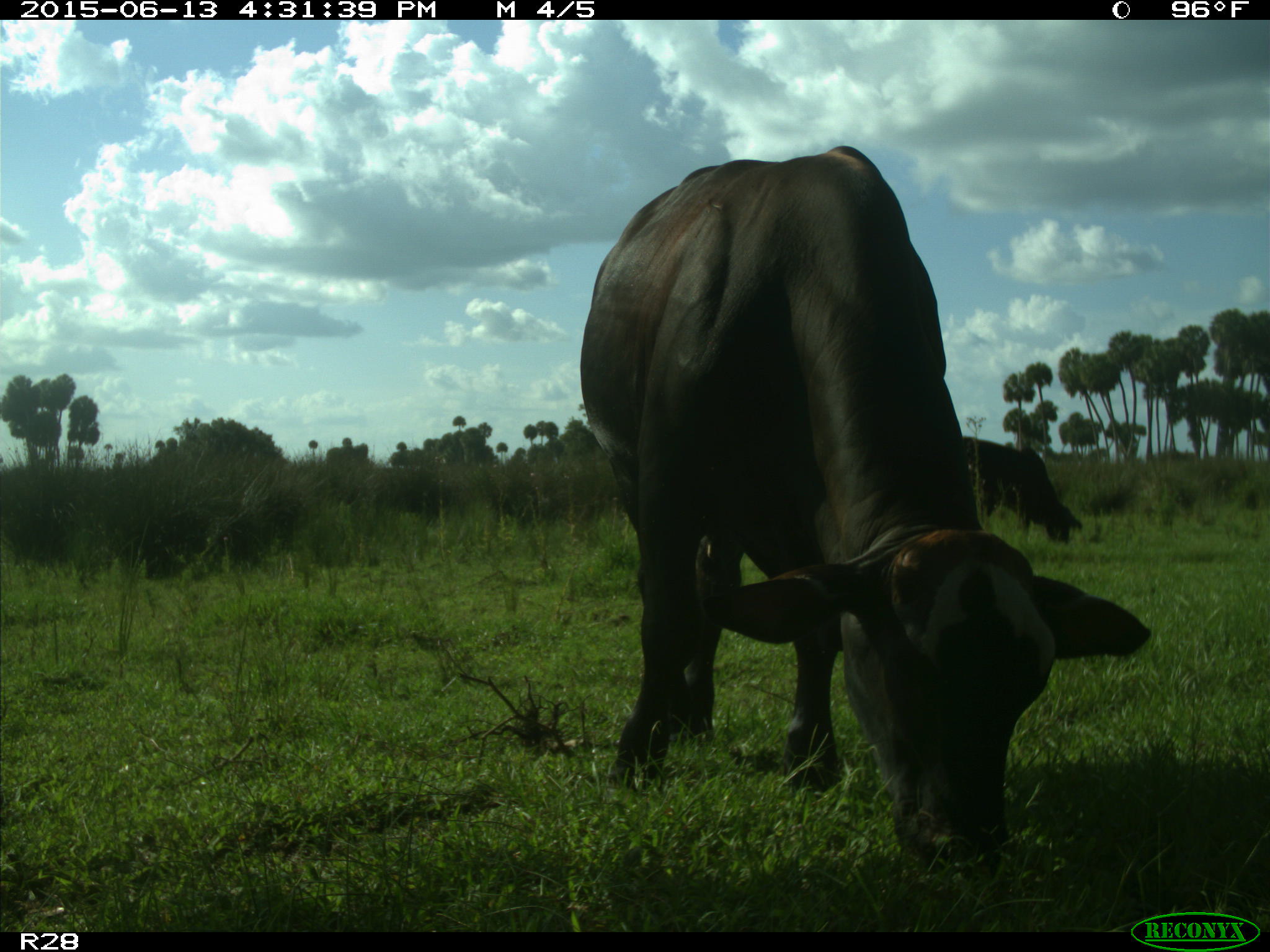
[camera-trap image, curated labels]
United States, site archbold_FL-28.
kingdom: Animalia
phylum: Chordata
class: Mammalia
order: Artiodactyla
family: Bovidae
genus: Bos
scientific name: Bos taurus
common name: domestic cow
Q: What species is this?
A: Bos taurus (domestic cow).